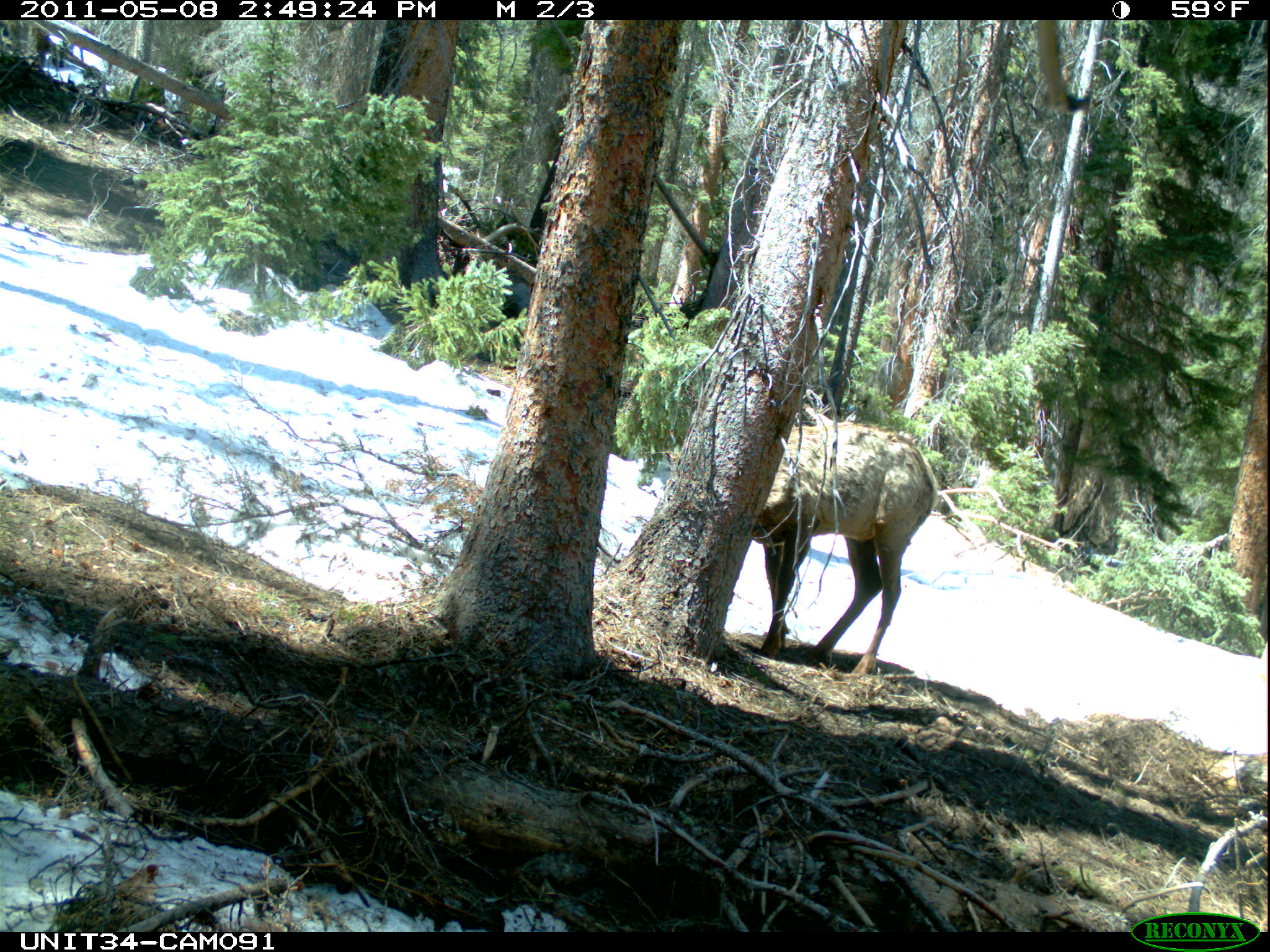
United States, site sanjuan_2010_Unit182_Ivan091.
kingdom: Animalia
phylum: Chordata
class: Mammalia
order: Artiodactyla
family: Cervidae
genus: Cervus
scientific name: Cervus elaphus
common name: red deer